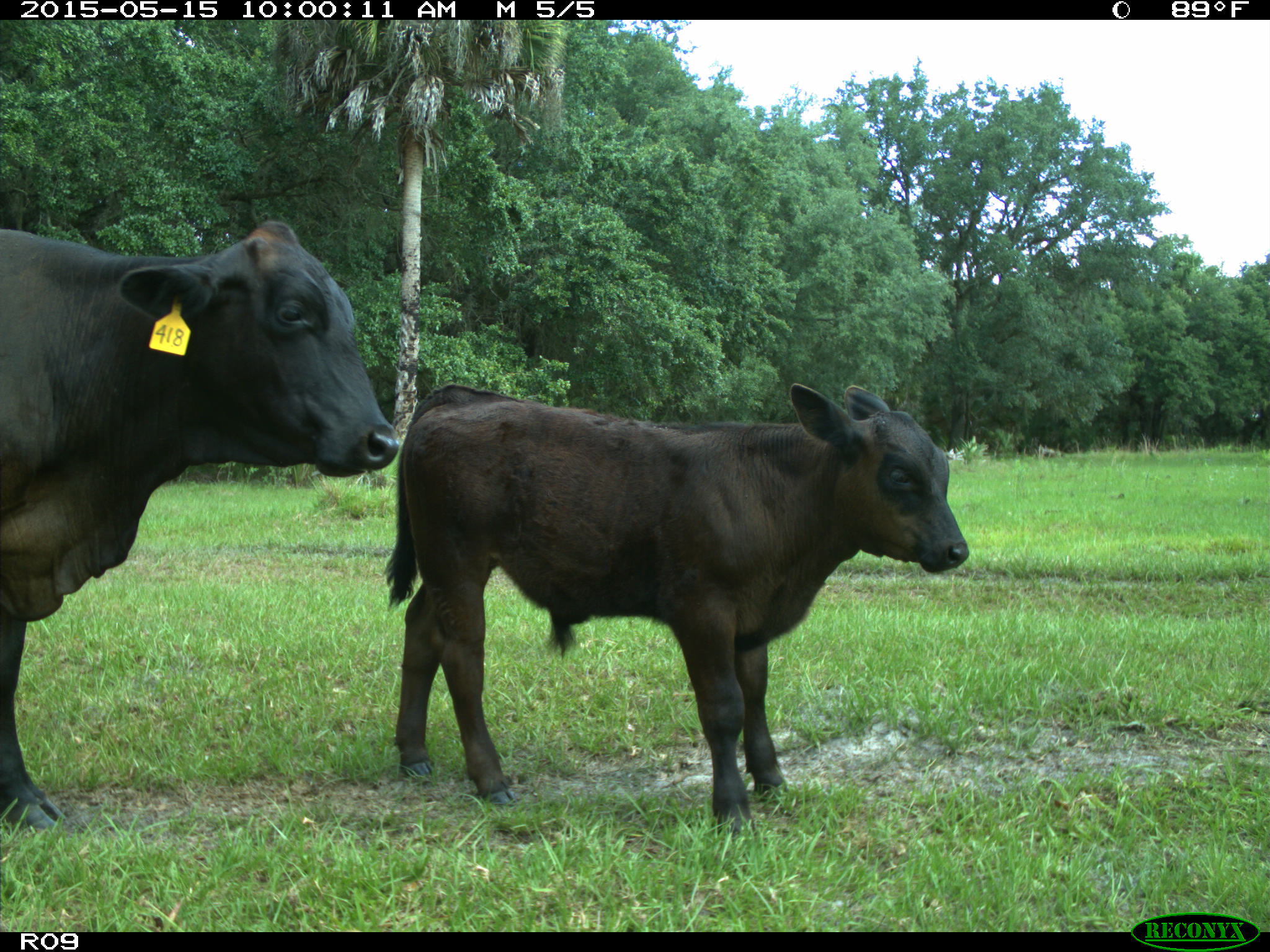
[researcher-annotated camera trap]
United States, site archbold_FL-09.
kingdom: Animalia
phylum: Chordata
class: Mammalia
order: Artiodactyla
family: Bovidae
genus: Bos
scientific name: Bos taurus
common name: domestic cow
Bos taurus (domestic cow).